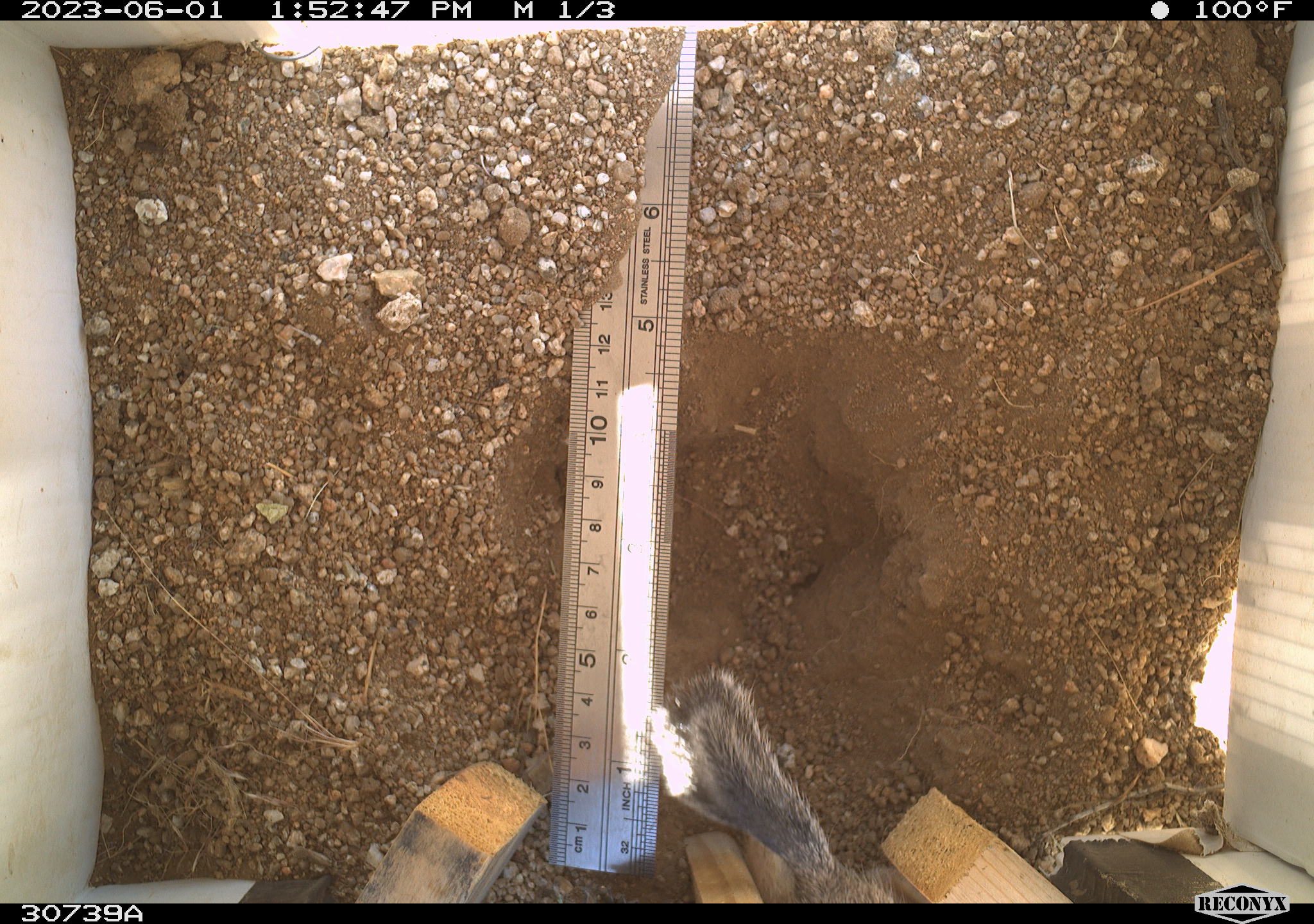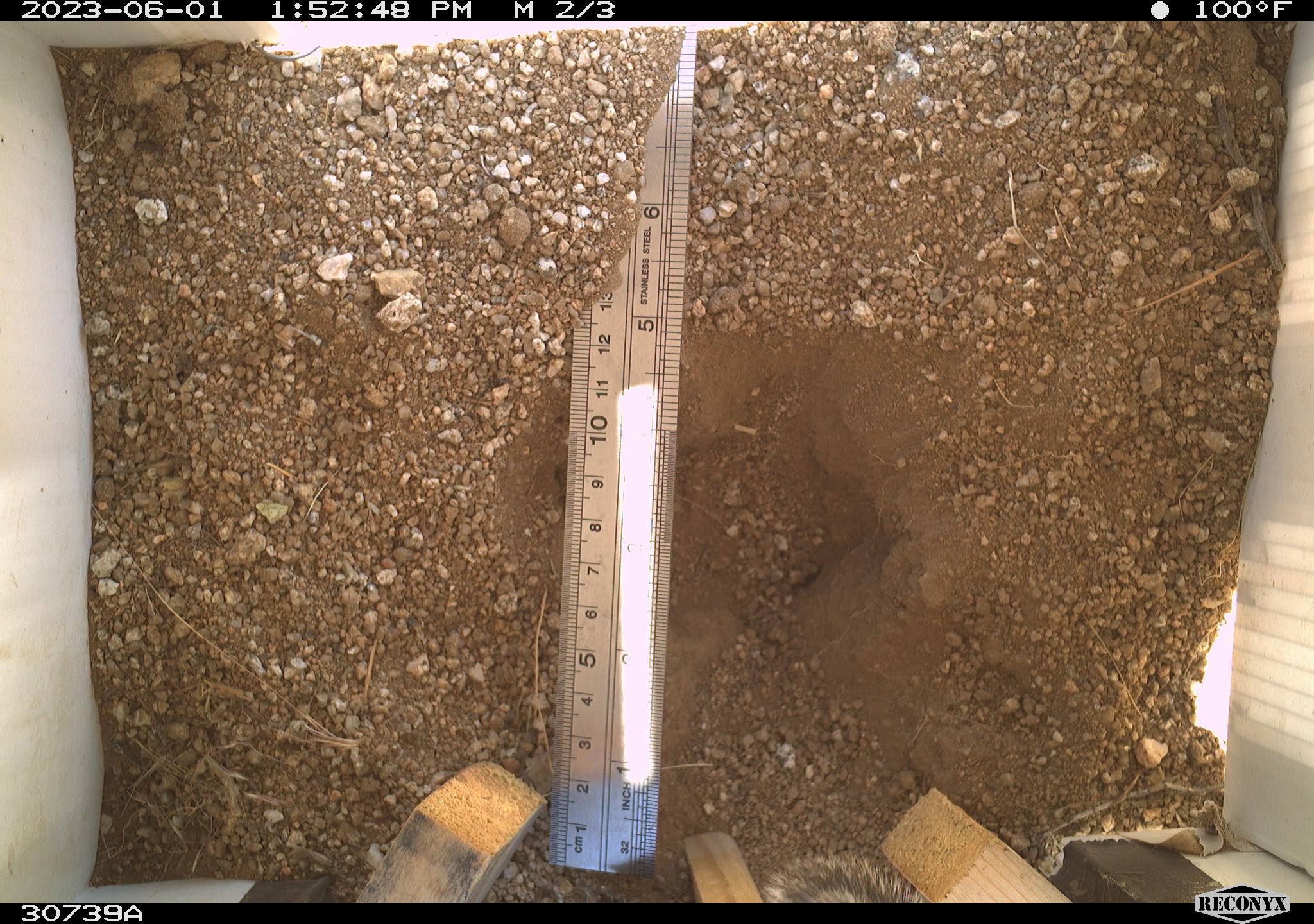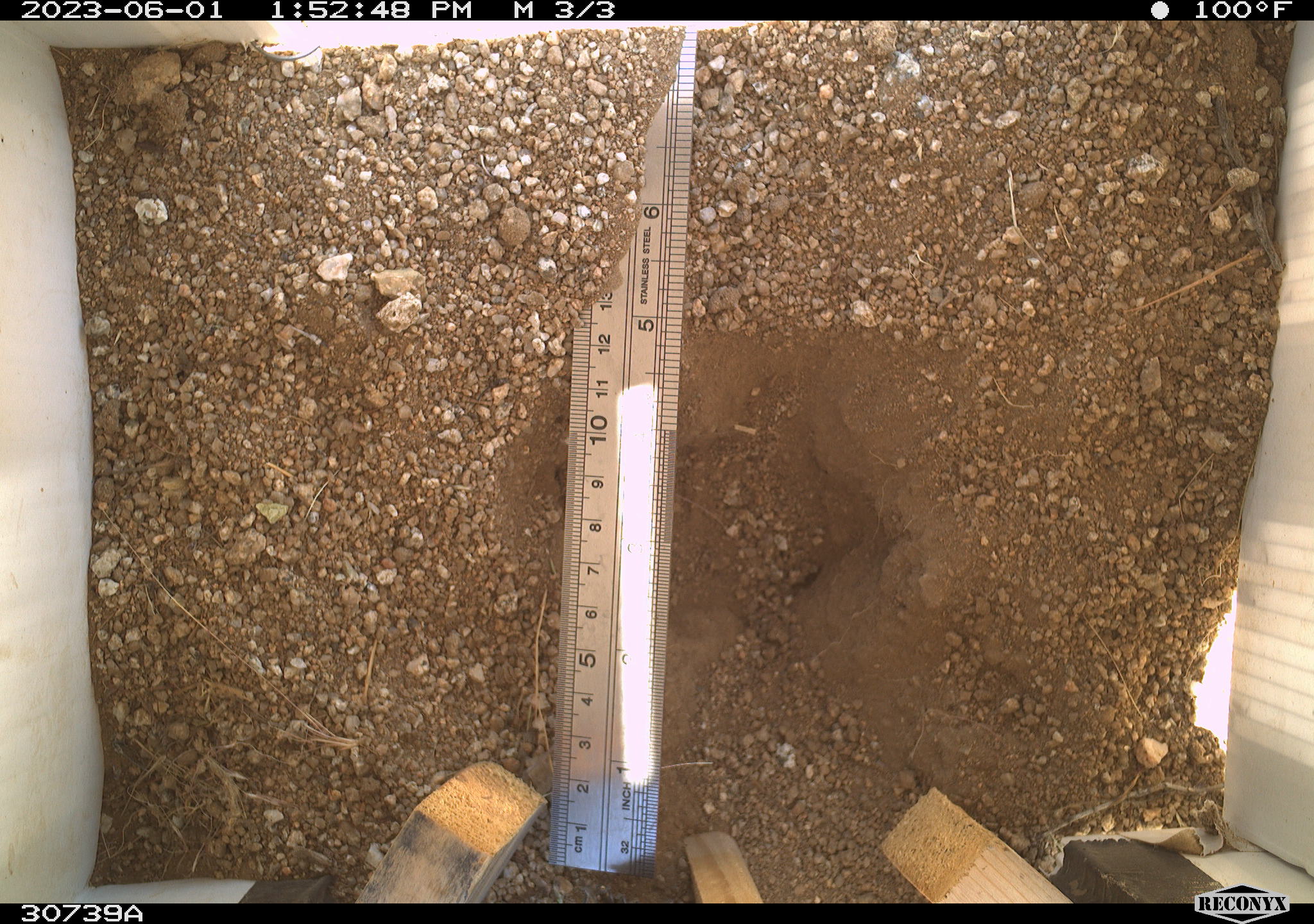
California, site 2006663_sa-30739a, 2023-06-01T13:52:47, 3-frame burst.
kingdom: Animalia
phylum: Chordata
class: Mammalia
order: Rodentia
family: Sciuridae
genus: Ammospermophilus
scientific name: Ammospermophilus leucurus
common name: white-tailed antelope squirrel